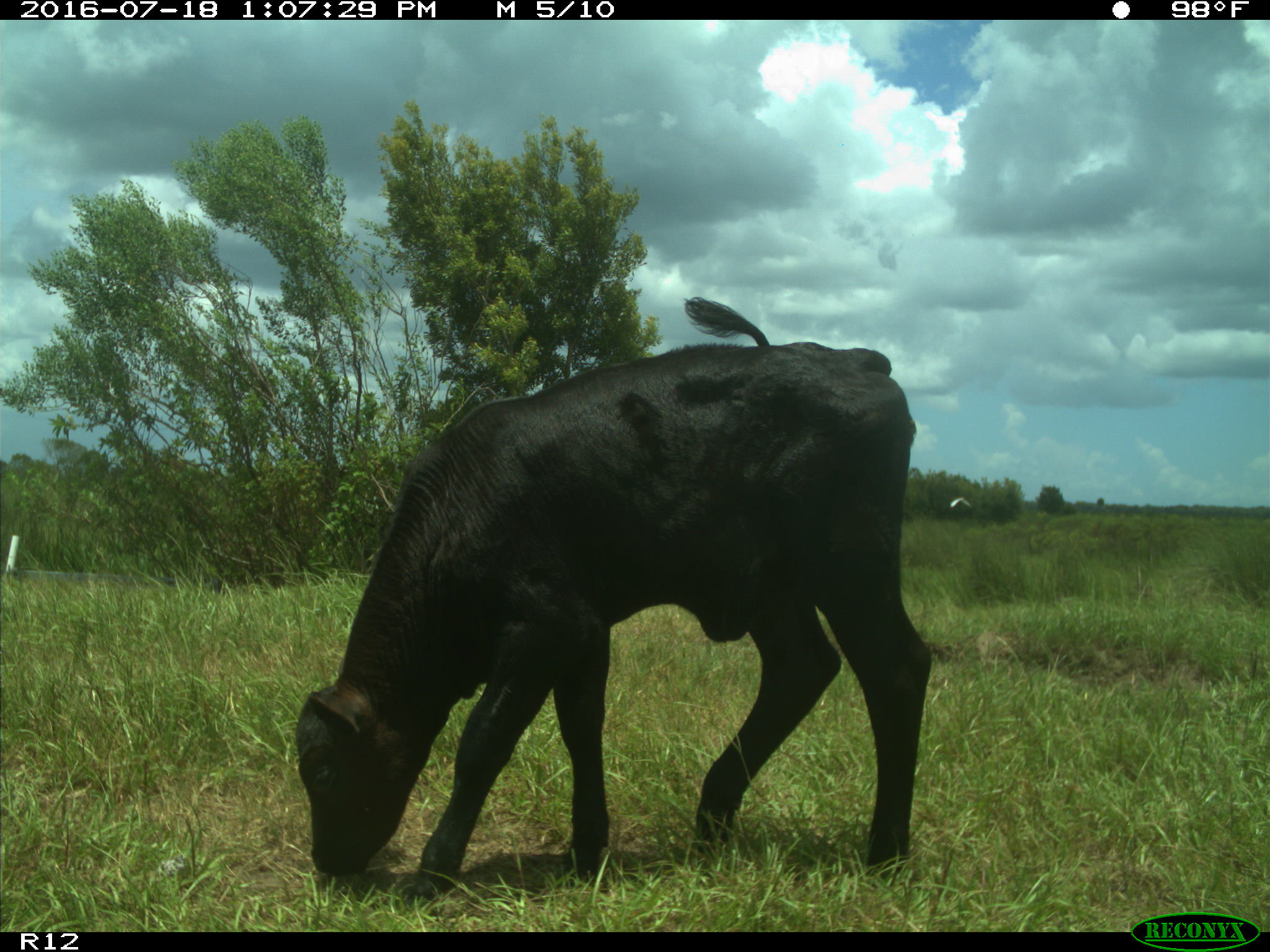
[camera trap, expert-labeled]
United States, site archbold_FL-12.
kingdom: Animalia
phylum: Chordata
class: Mammalia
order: Artiodactyla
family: Bovidae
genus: Bos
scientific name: Bos taurus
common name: domestic cow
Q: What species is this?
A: Bos taurus (domestic cow).